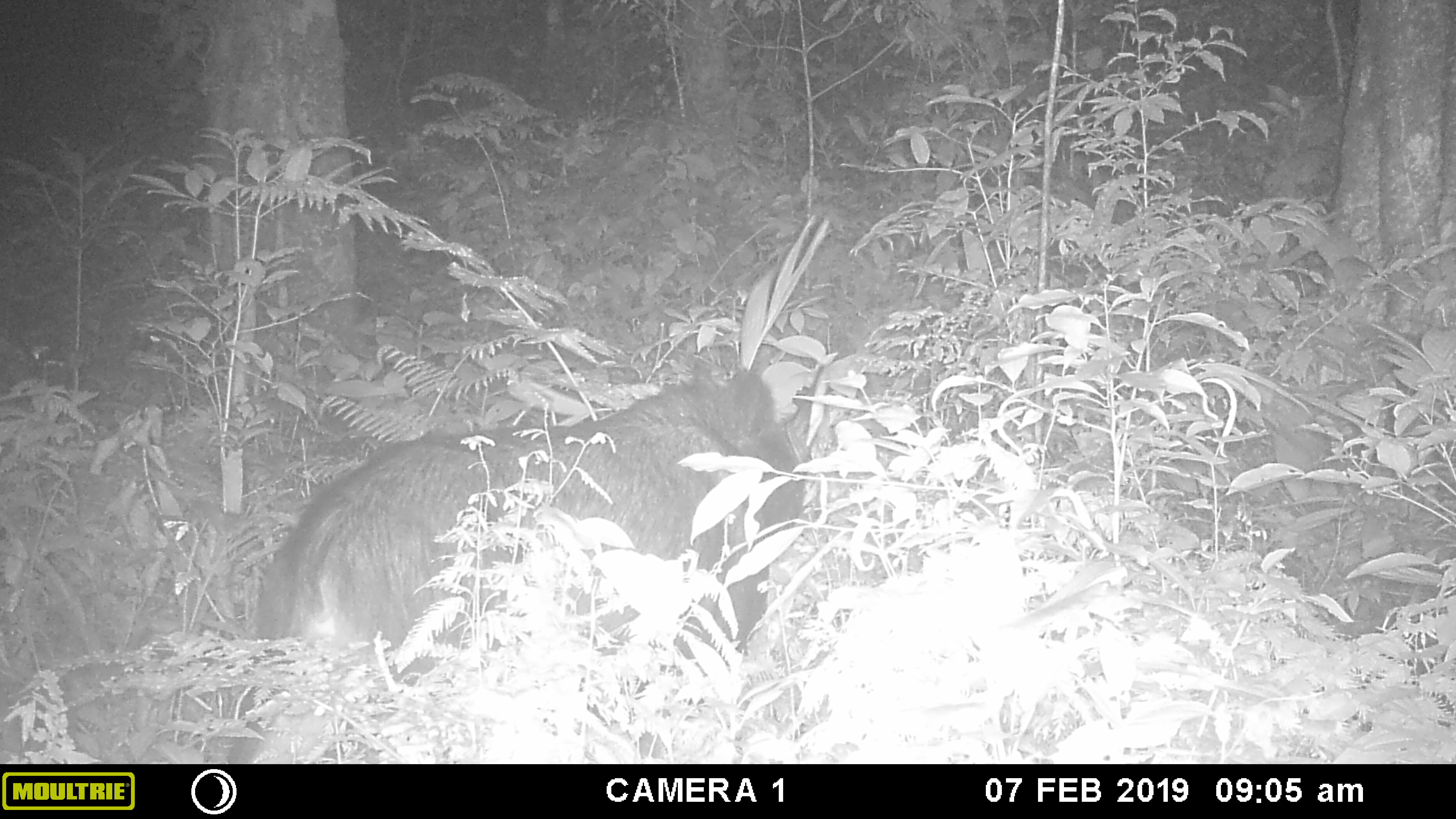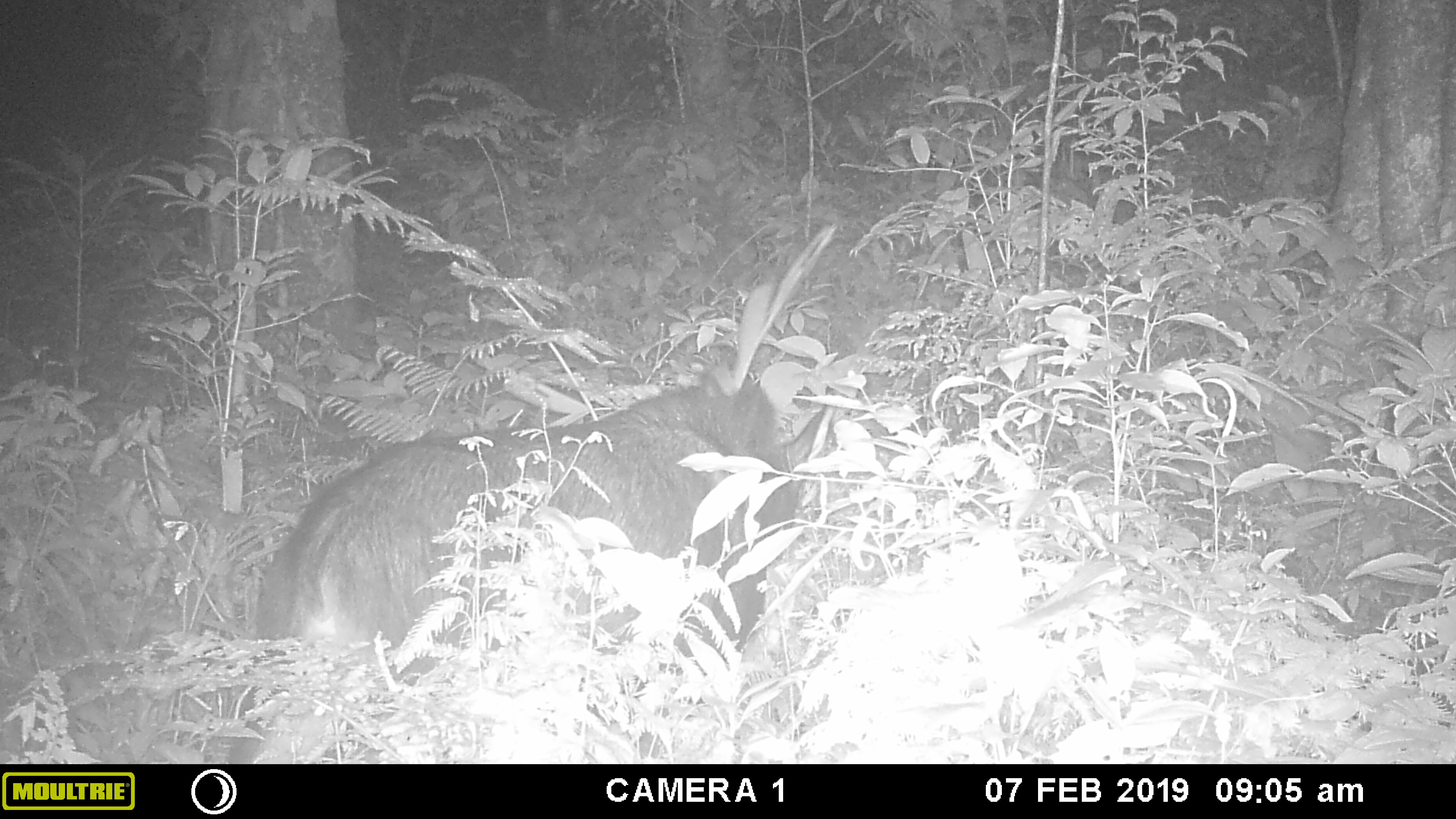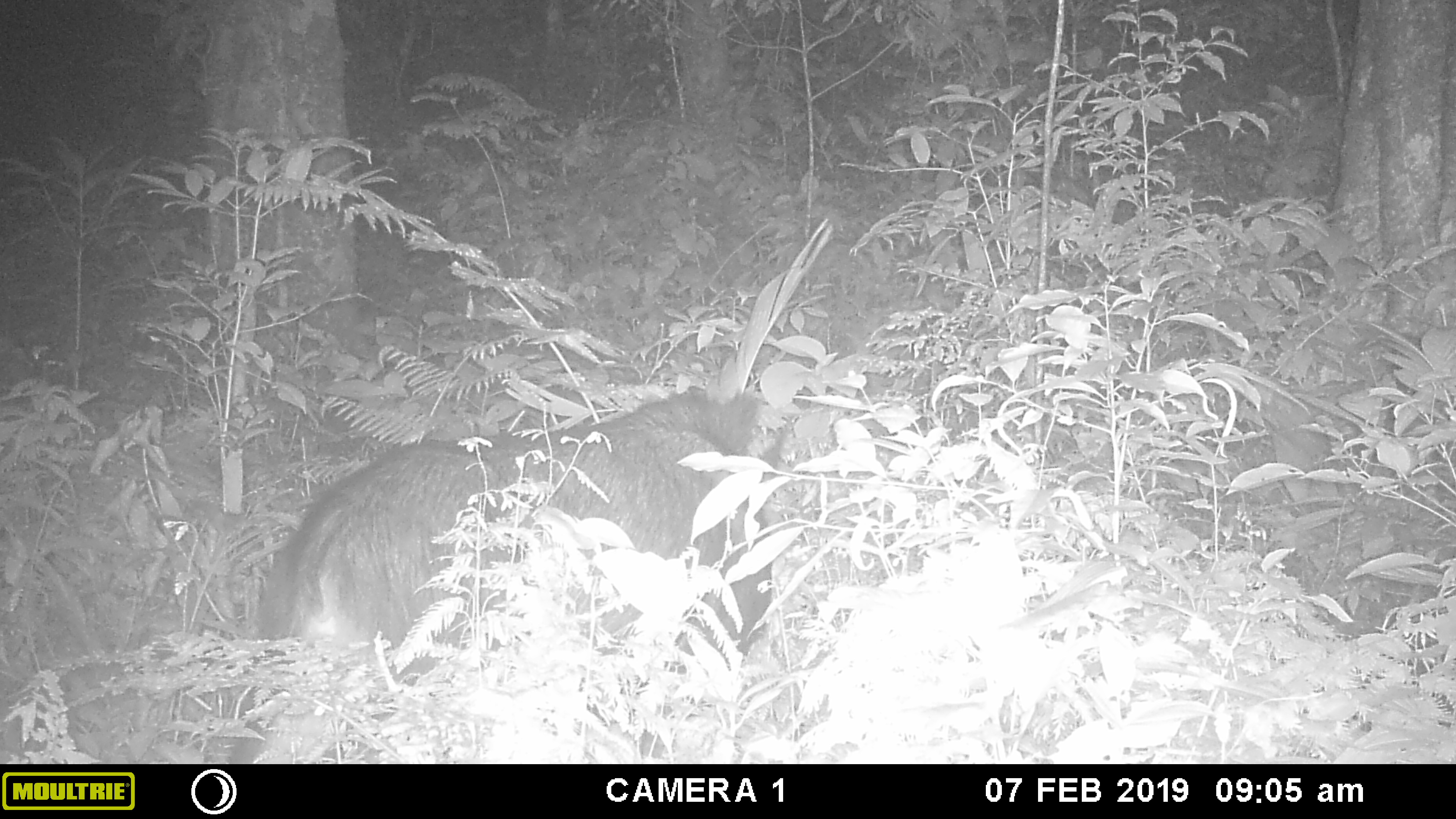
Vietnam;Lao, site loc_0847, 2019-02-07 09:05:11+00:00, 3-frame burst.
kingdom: Animalia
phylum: Chordata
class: Mammalia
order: Artiodactyla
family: Bovidae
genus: Capricornis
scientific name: Capricornis sumatraensis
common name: chinese serow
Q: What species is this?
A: Chinese serow (Capricornis sumatraensis).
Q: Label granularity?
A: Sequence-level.